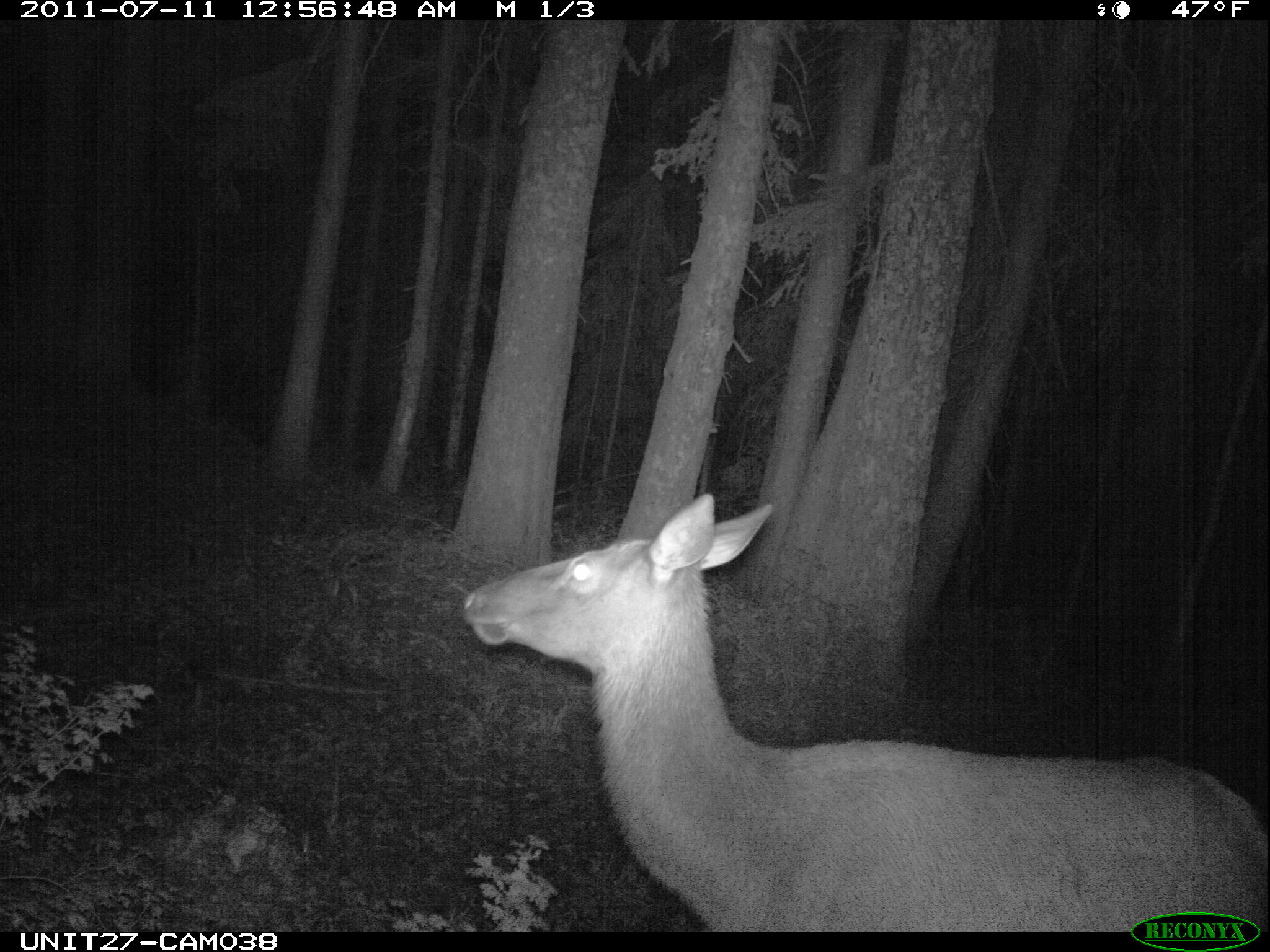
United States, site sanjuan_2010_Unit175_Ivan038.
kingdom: Animalia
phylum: Chordata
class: Mammalia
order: Artiodactyla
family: Cervidae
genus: Cervus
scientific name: Cervus elaphus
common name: red deer